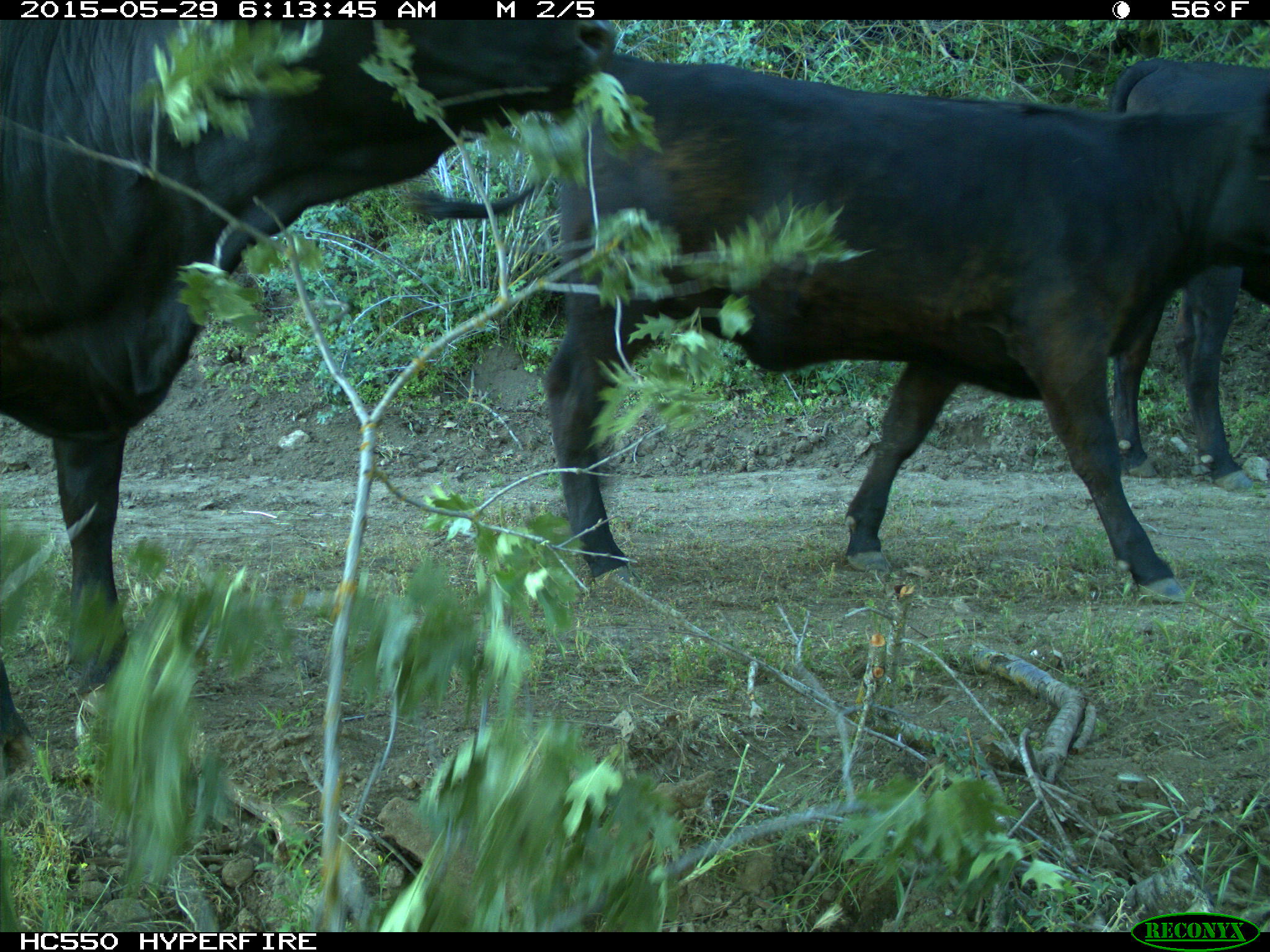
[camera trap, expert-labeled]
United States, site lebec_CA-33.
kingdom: Animalia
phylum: Chordata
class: Mammalia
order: Artiodactyla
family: Bovidae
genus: Bos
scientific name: Bos taurus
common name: domestic cow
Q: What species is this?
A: Bos taurus (domestic cow).